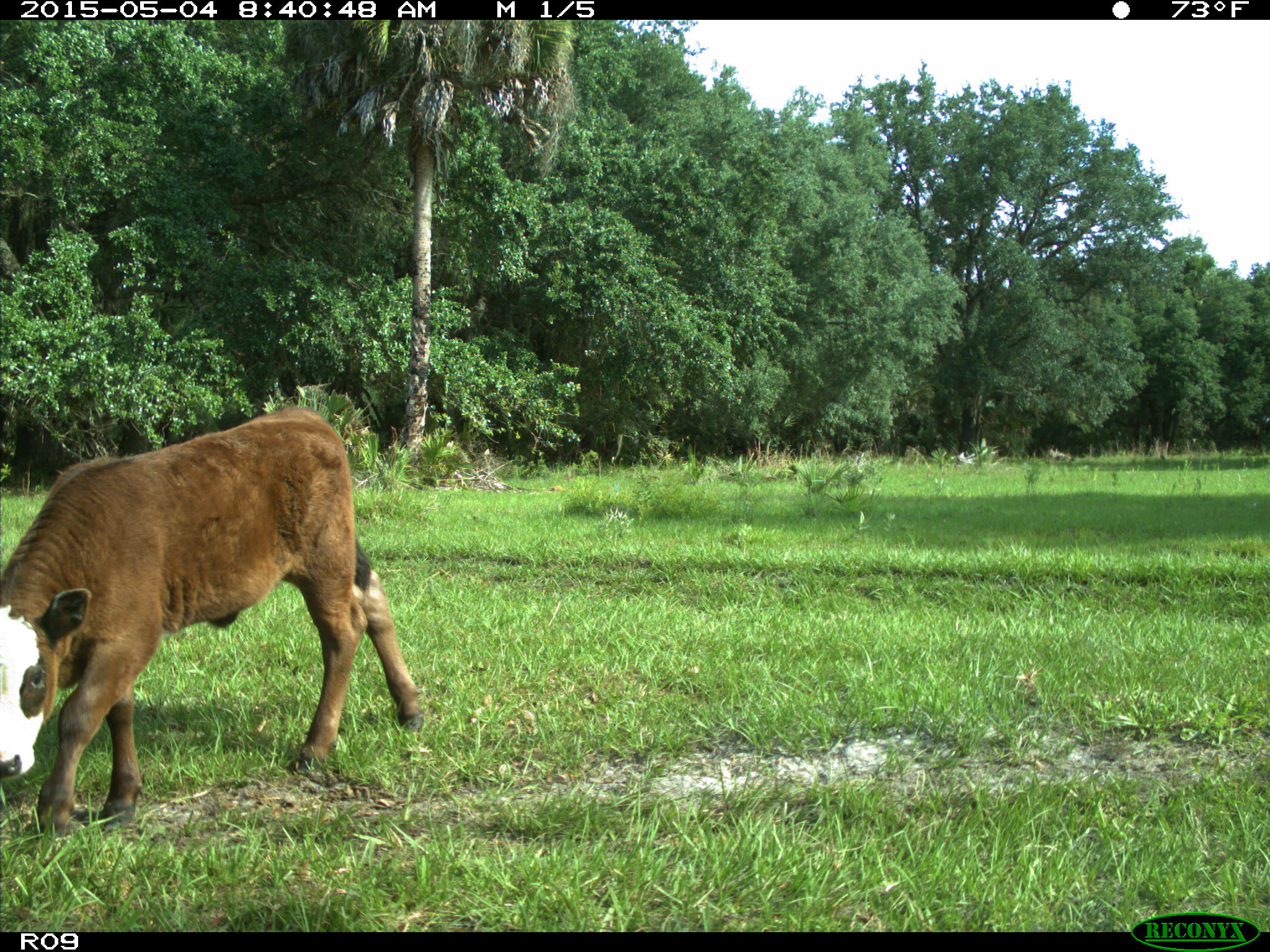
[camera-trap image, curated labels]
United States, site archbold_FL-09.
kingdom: Animalia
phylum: Chordata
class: Mammalia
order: Artiodactyla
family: Bovidae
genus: Bos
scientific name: Bos taurus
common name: domestic cow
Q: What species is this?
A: Bos taurus (domestic cow).